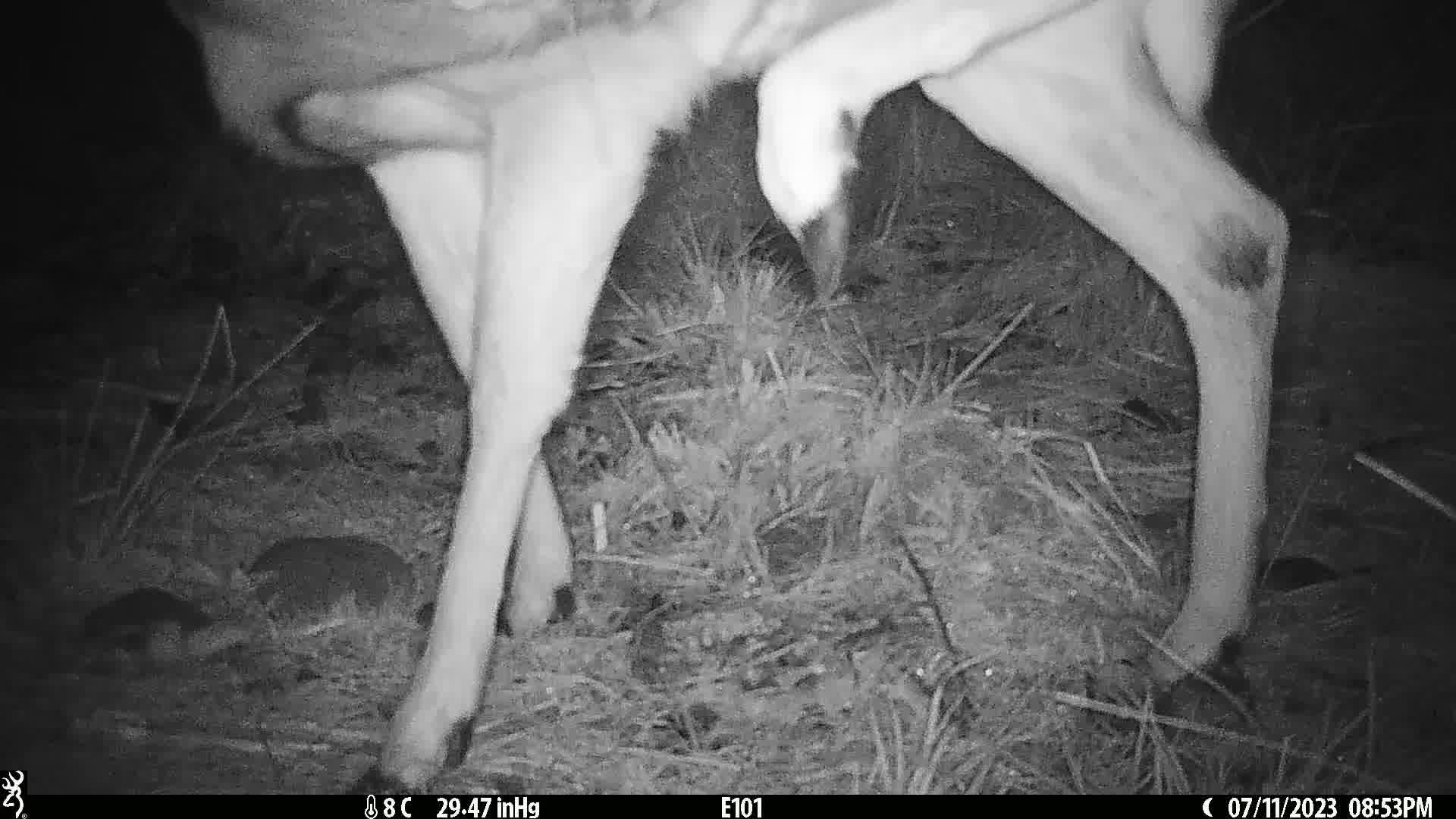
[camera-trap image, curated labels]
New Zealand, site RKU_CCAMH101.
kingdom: Animalia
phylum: Chordata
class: Mammalia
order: Artiodactyla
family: Cervidae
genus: Odocoileus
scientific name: Odocoileus virginianus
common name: white-tailed deer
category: white tailed deer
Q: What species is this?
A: White tailed deer (white-tailed deer) (Odocoileus virginianus).